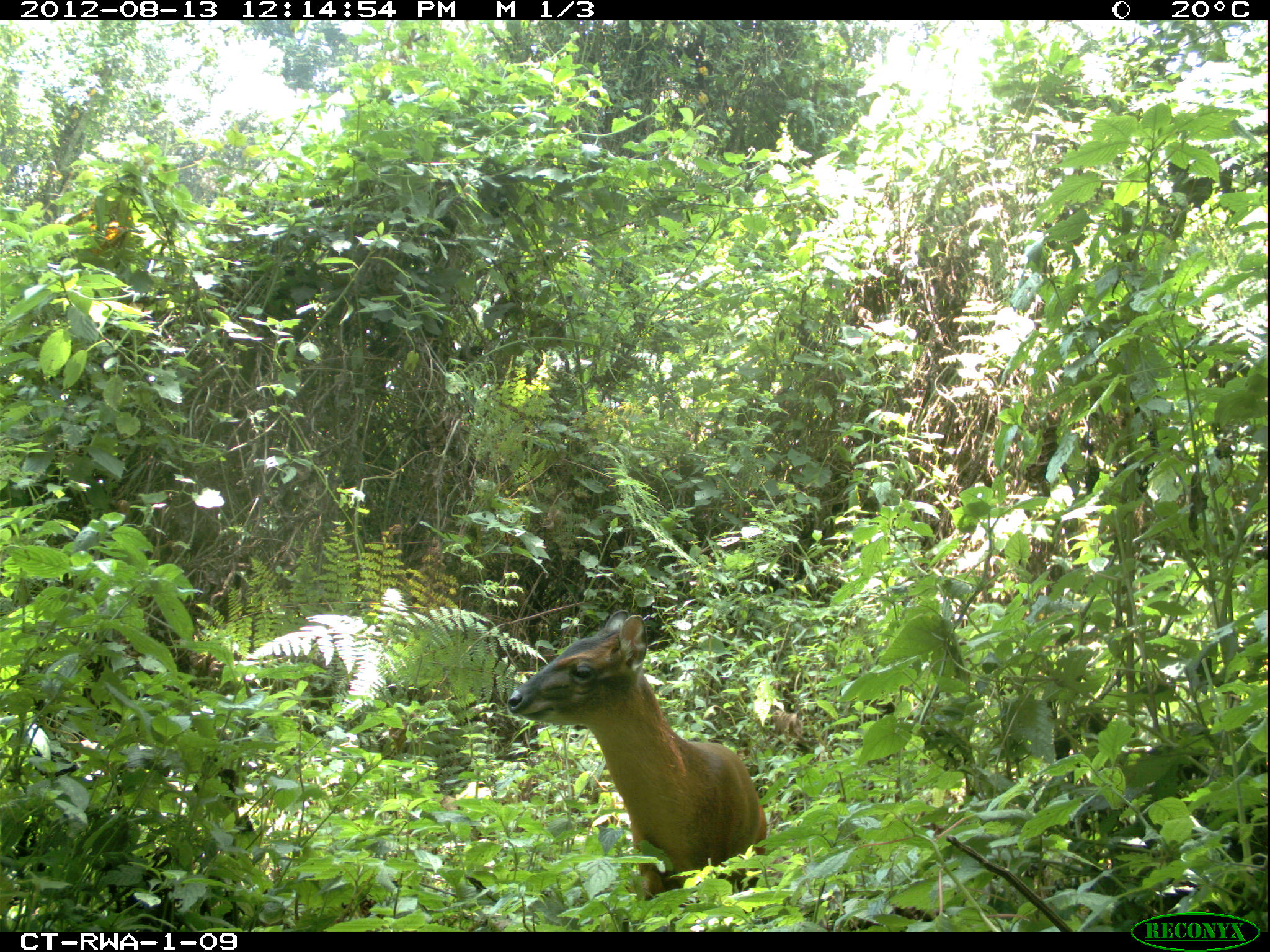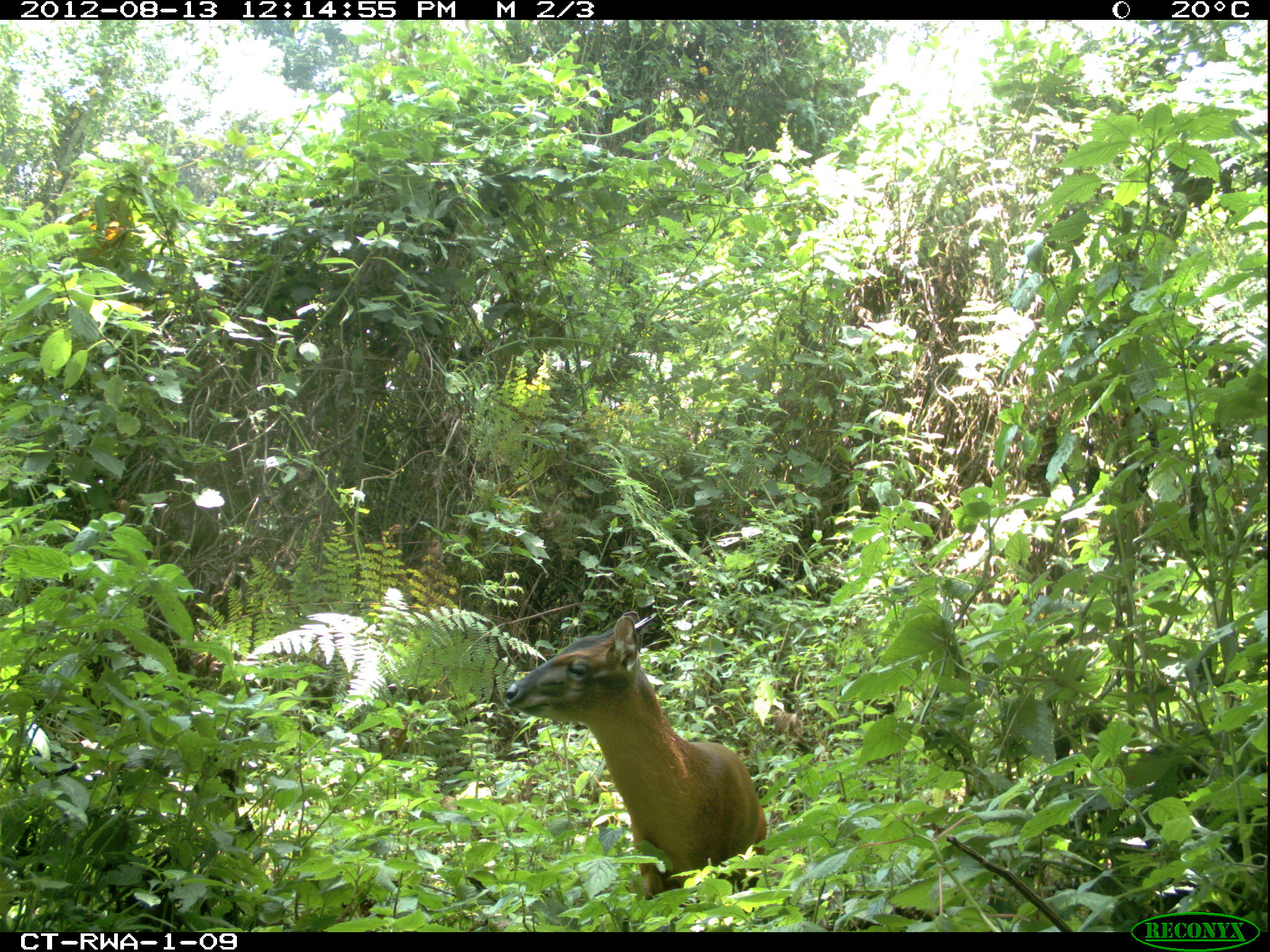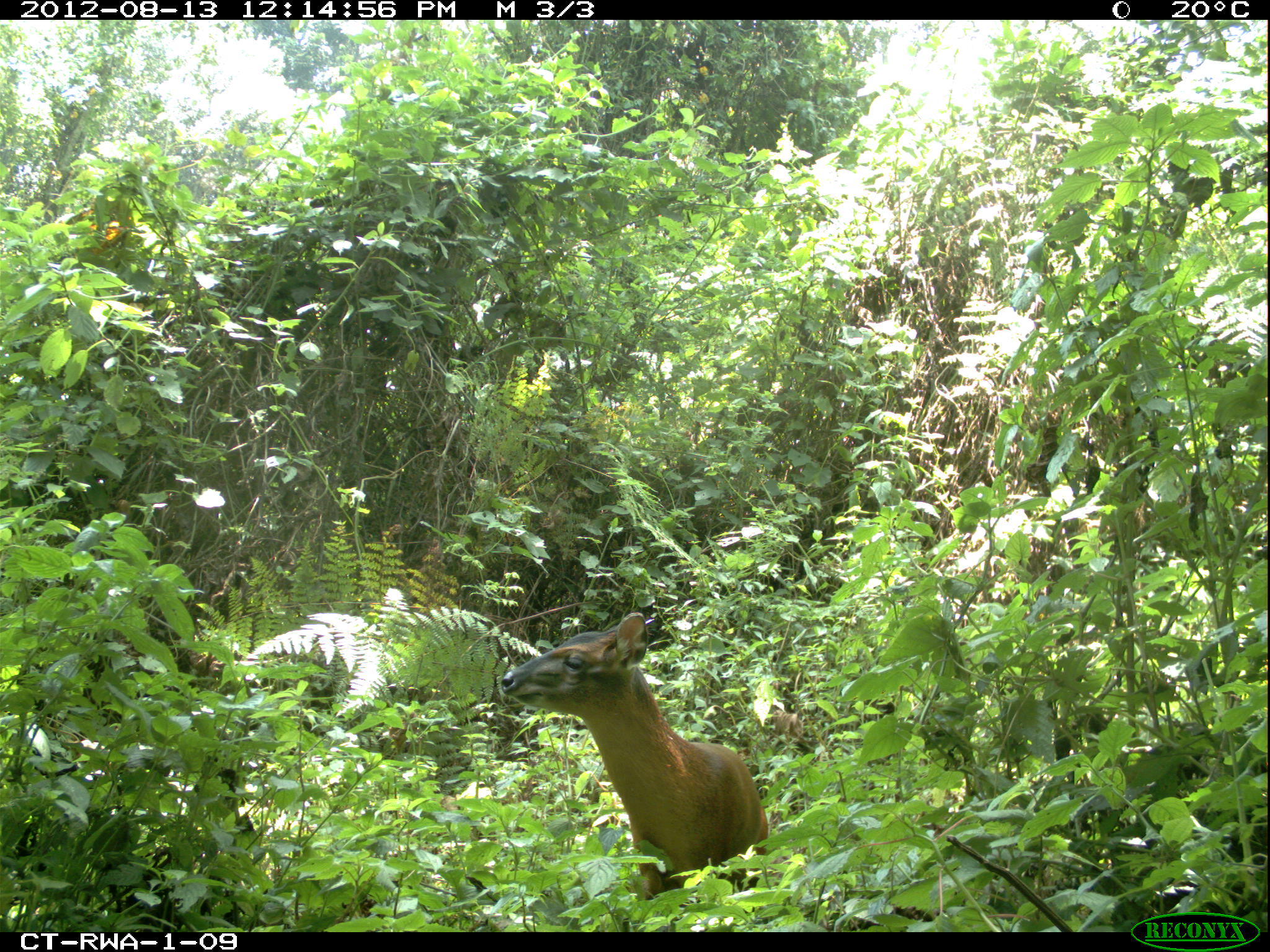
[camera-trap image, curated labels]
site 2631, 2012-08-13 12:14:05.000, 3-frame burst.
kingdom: Animalia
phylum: Chordata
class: Mammalia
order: Artiodactyla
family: Bovidae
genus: Cephalophus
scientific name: Cephalophus nigrifrons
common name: black-fronted duiker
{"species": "Cephalophus nigrifrons (black-fronted duiker)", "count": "1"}